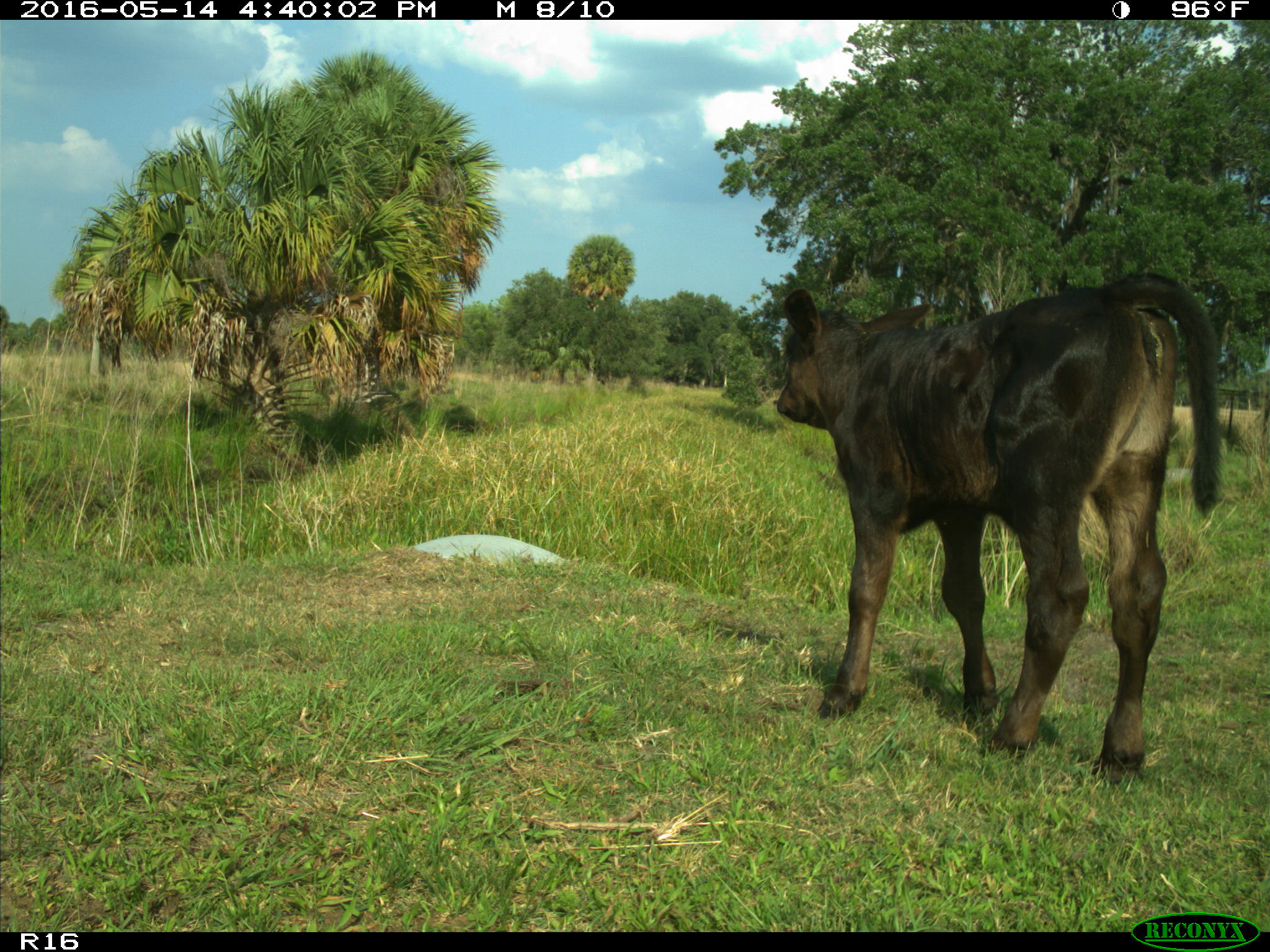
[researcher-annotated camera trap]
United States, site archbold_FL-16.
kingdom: Animalia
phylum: Chordata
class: Mammalia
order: Artiodactyla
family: Bovidae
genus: Bos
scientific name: Bos taurus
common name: domestic cow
Bos taurus (domestic cow).